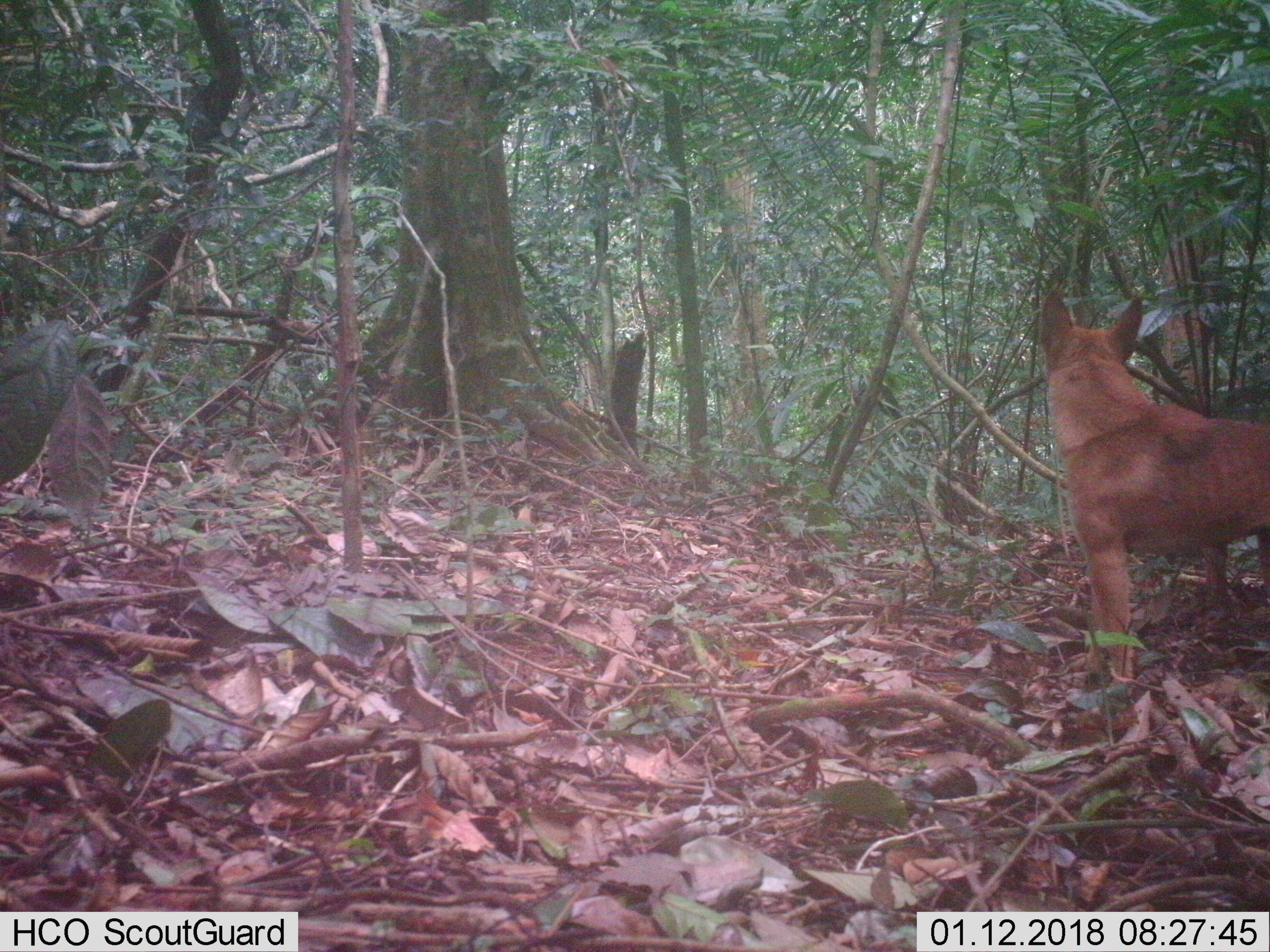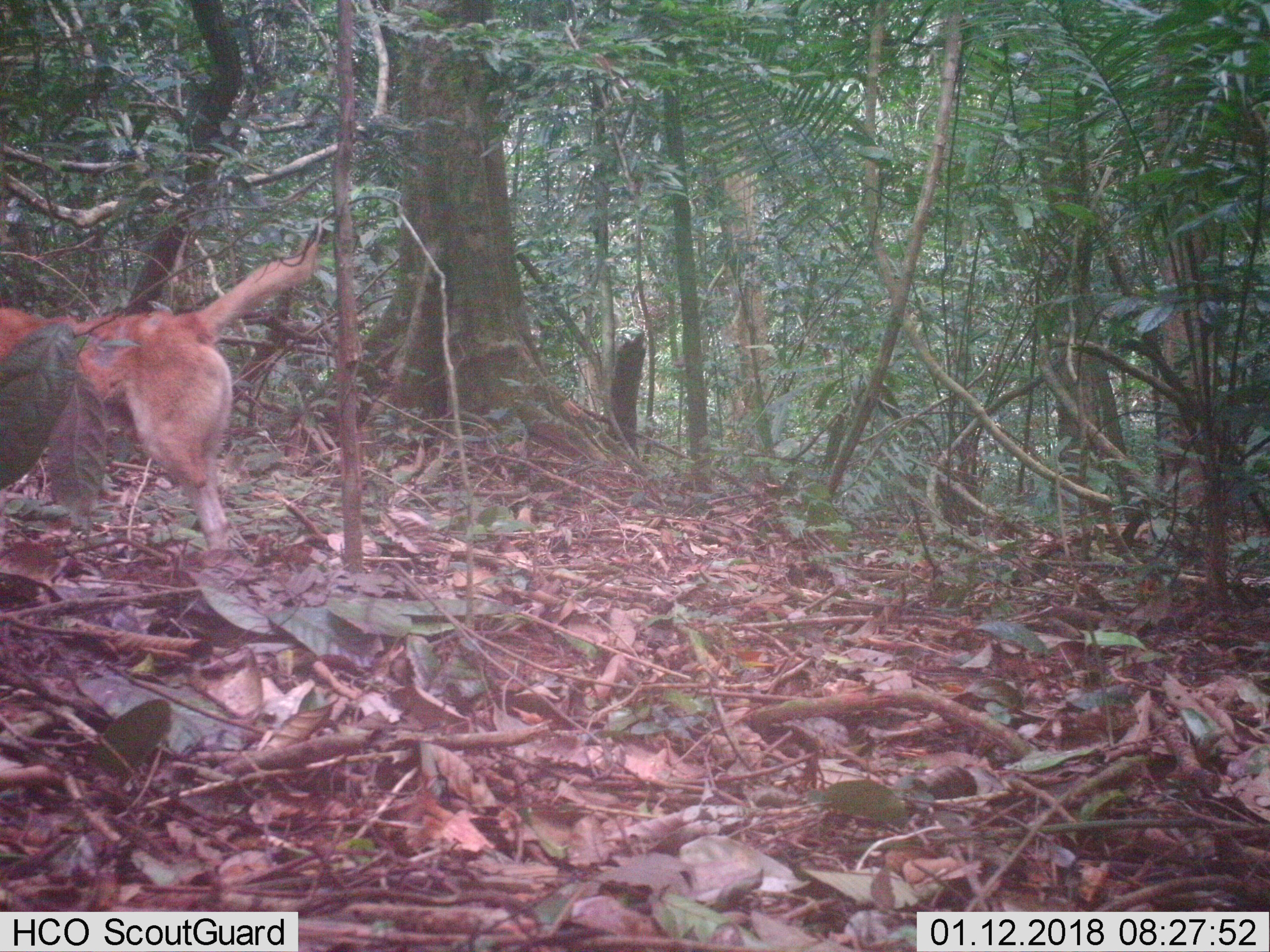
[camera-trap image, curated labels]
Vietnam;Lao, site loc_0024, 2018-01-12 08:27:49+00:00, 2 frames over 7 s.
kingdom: Animalia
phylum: Chordata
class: Mammalia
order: Carnivora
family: Canidae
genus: Canis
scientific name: Canis familiaris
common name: domestic dog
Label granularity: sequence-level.